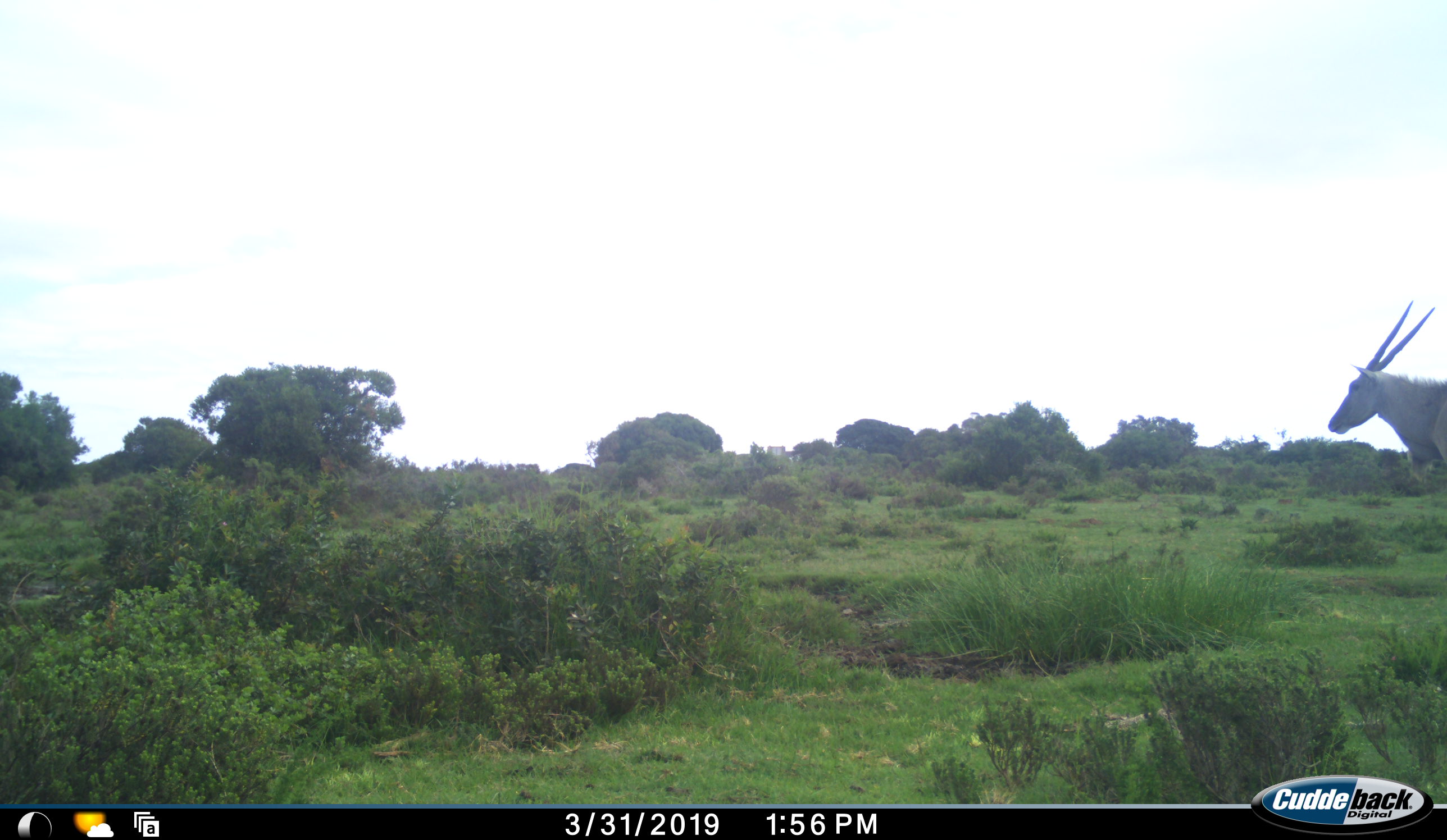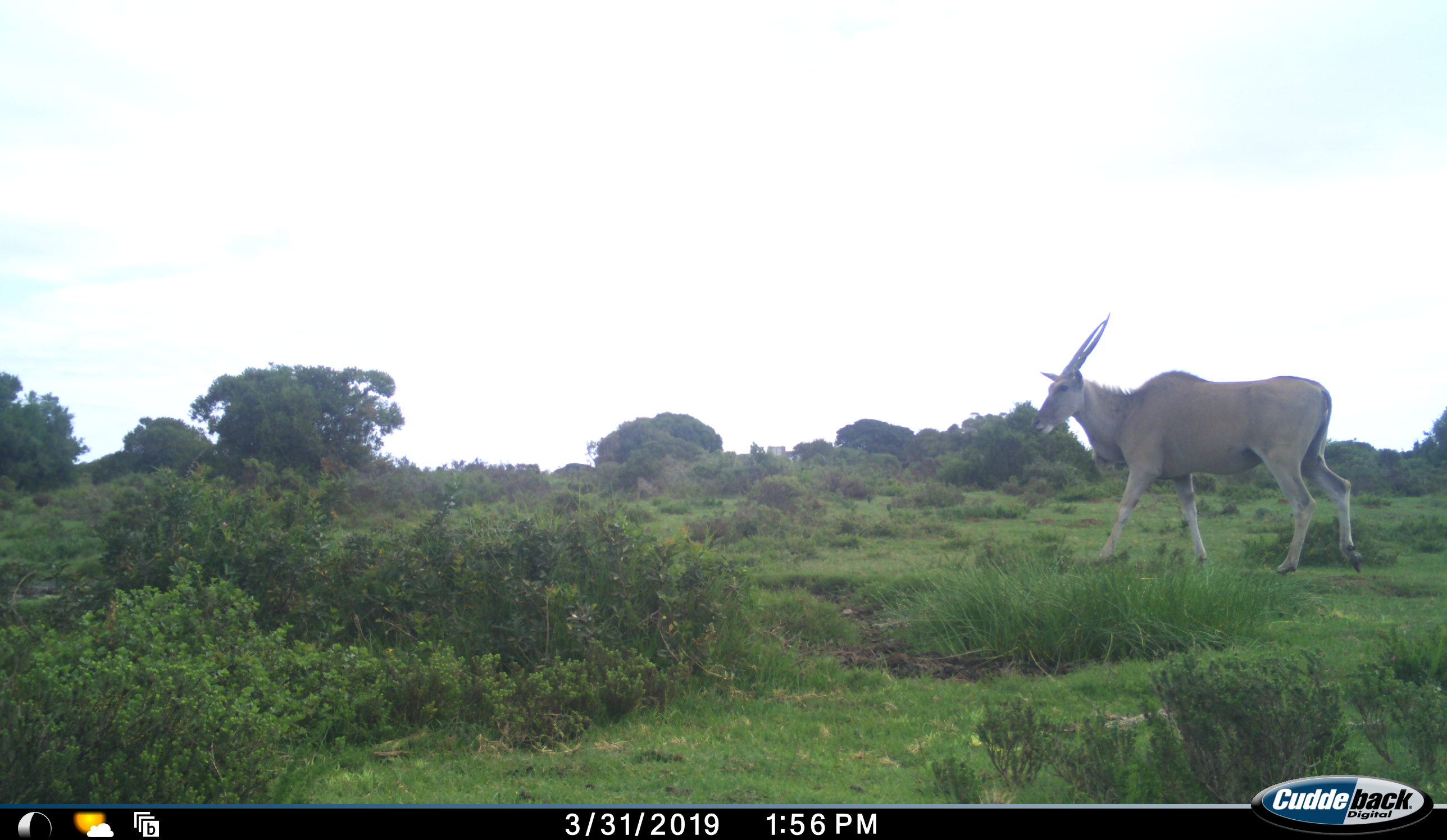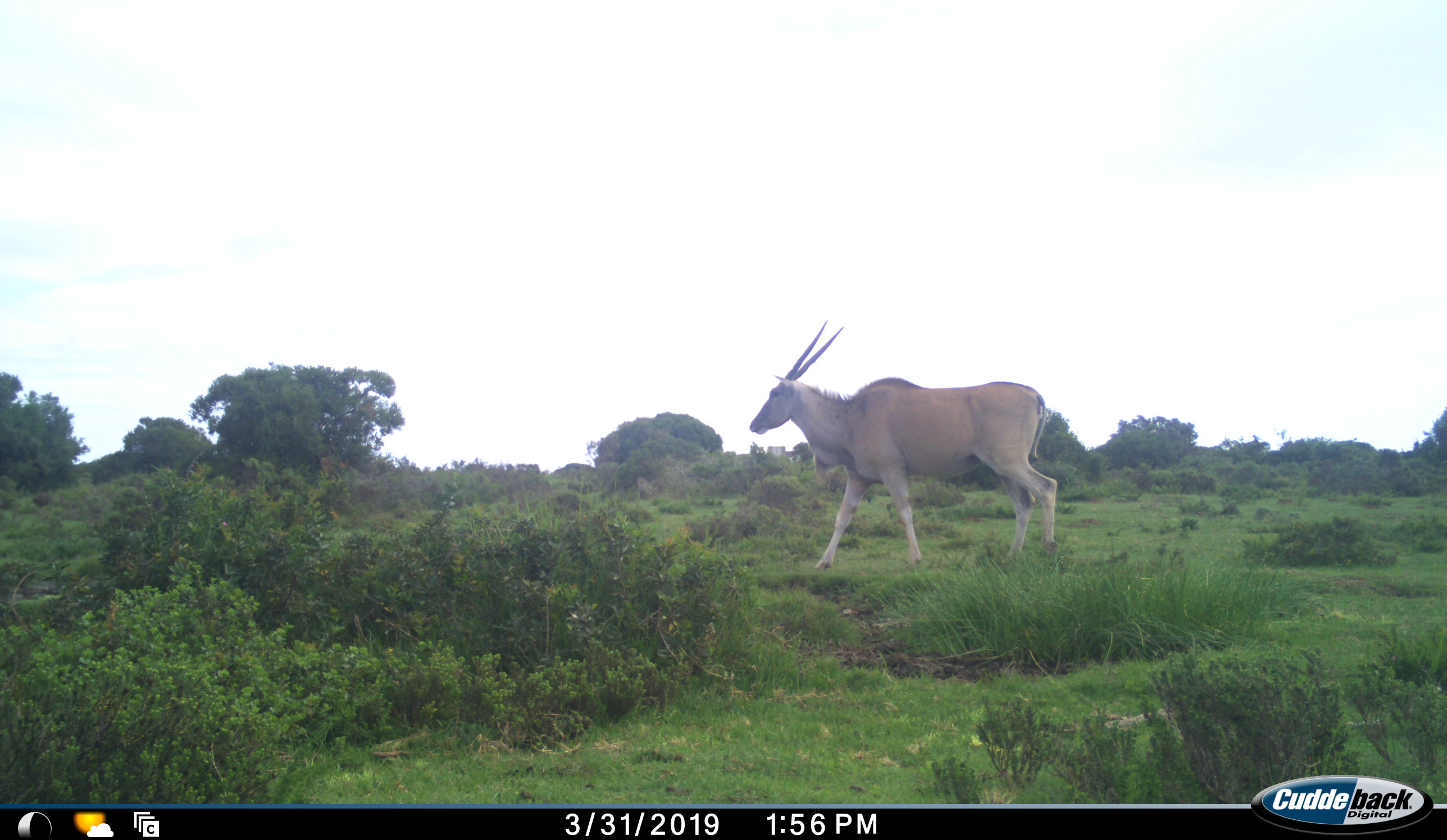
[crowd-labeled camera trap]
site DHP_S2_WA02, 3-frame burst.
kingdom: Animalia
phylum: Chordata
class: Mammalia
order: Artiodactyla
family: Bovidae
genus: Tragelaphus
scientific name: Tragelaphus oryx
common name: eland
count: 1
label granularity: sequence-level